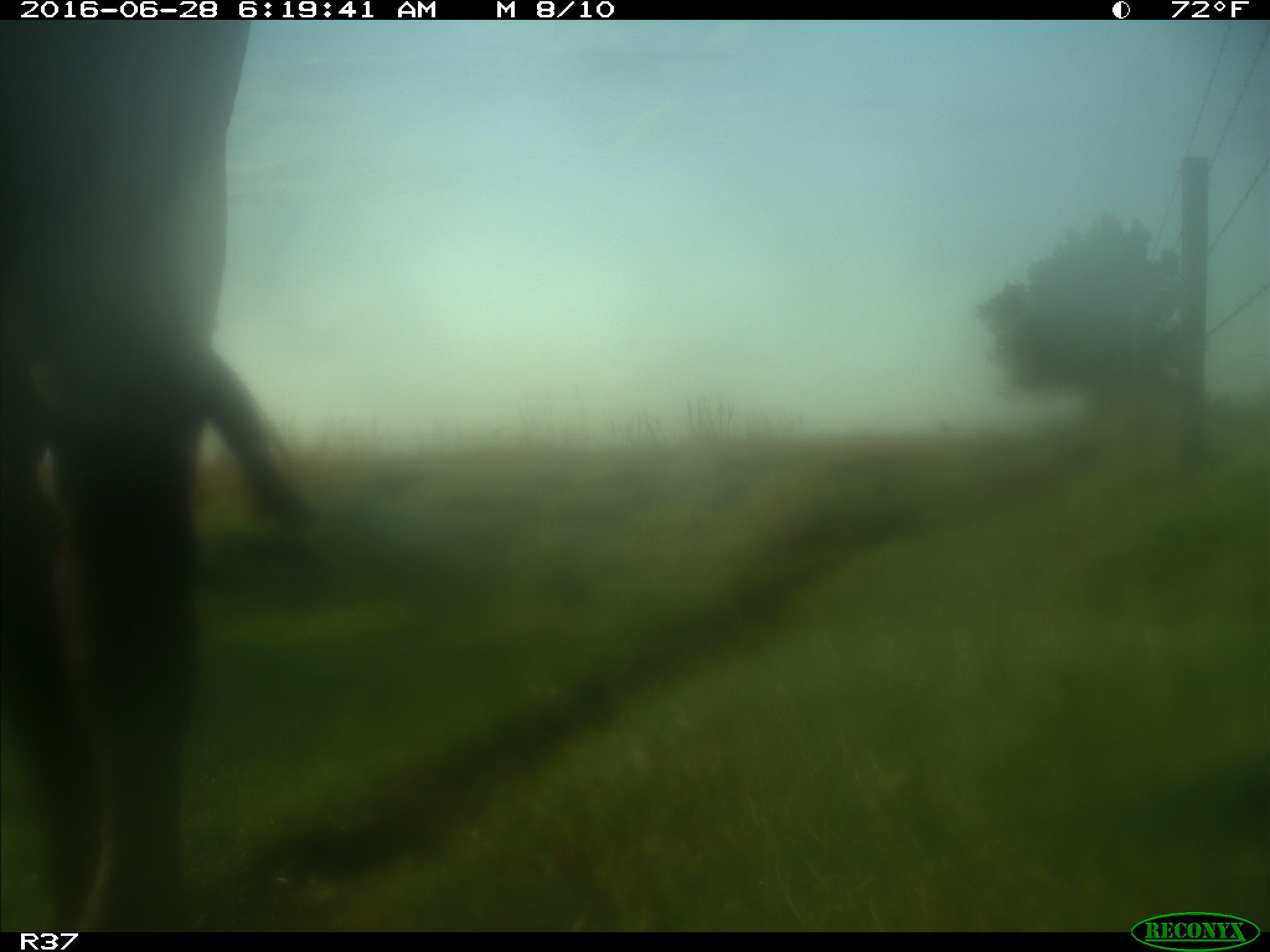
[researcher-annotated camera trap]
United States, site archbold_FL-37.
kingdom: Animalia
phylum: Chordata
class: Mammalia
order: Artiodactyla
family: Bovidae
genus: Bos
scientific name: Bos taurus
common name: domestic cow